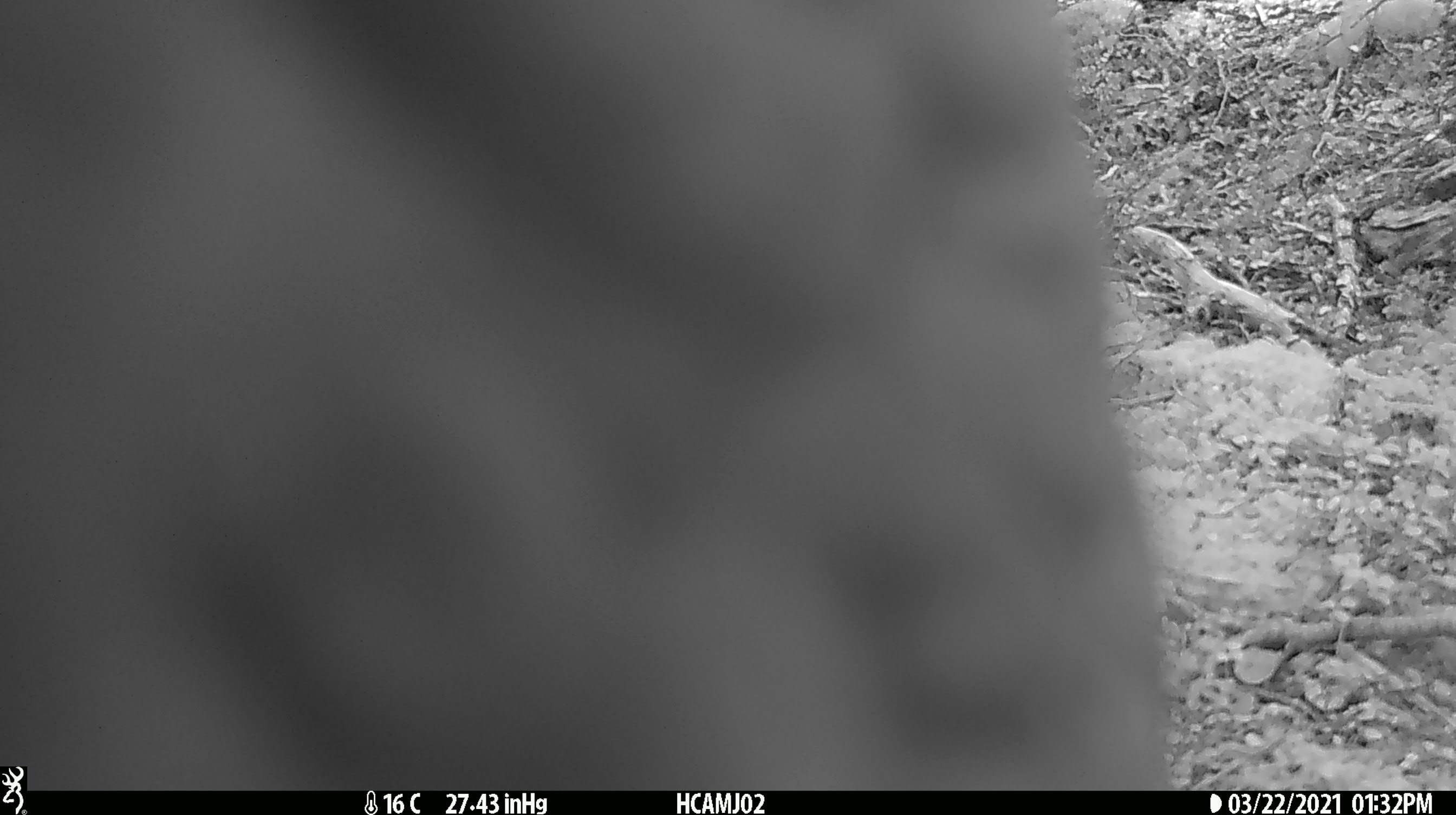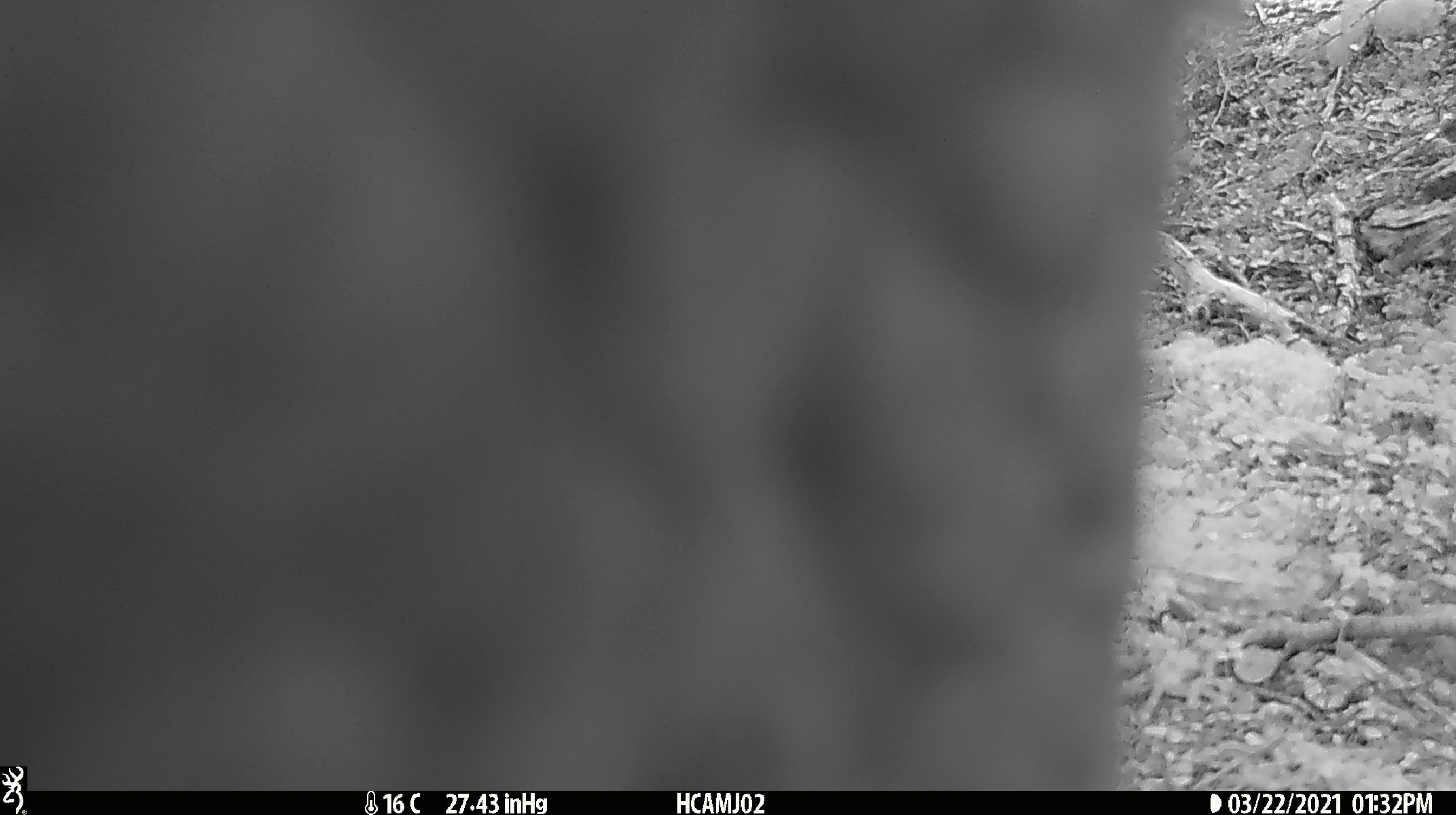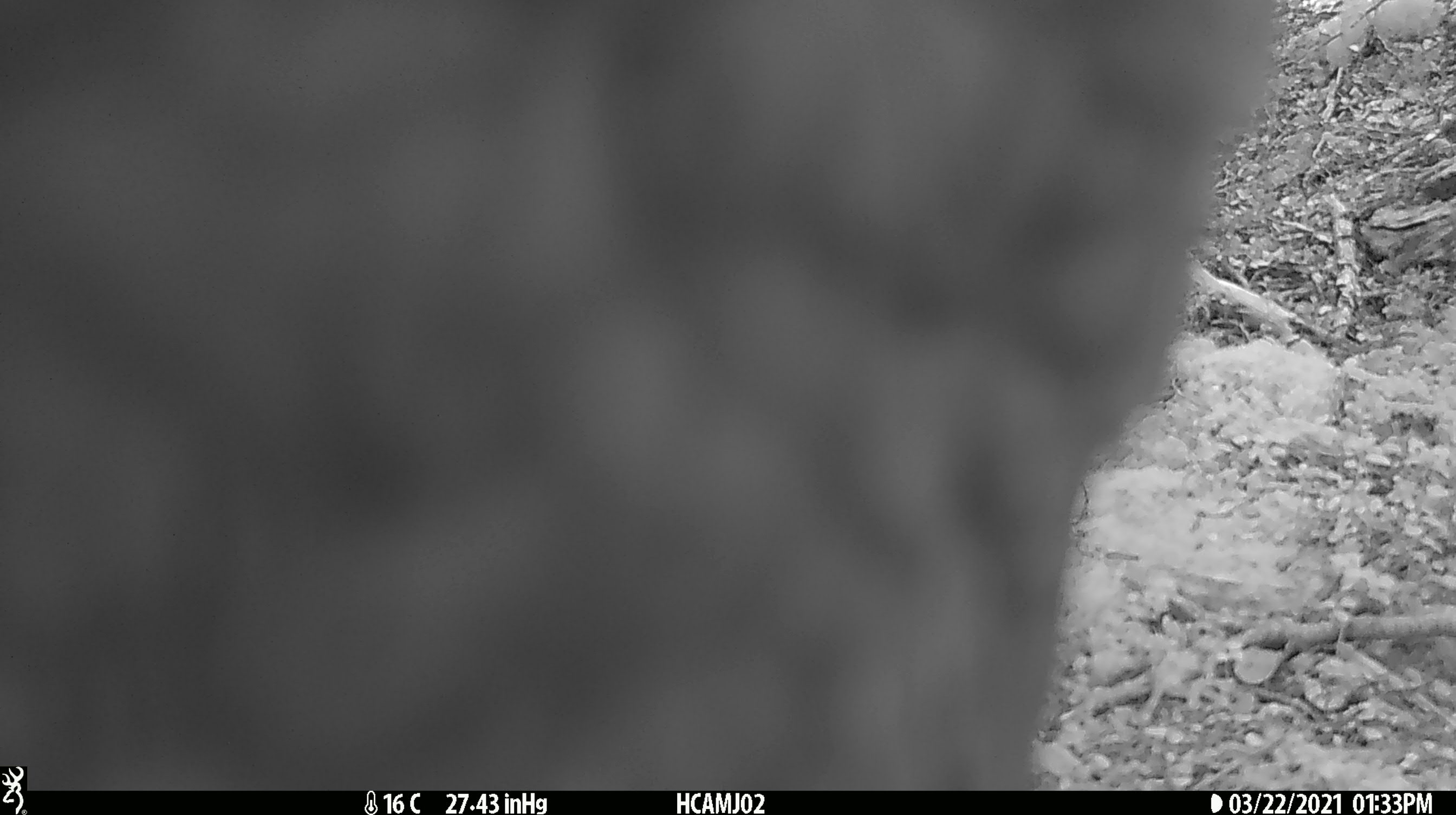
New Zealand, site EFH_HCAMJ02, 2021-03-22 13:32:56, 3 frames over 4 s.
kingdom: Animalia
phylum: Chordata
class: Aves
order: Psittaciformes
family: Strigopidae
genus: Nestor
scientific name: Nestor notabilis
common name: kea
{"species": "kea (Nestor notabilis)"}